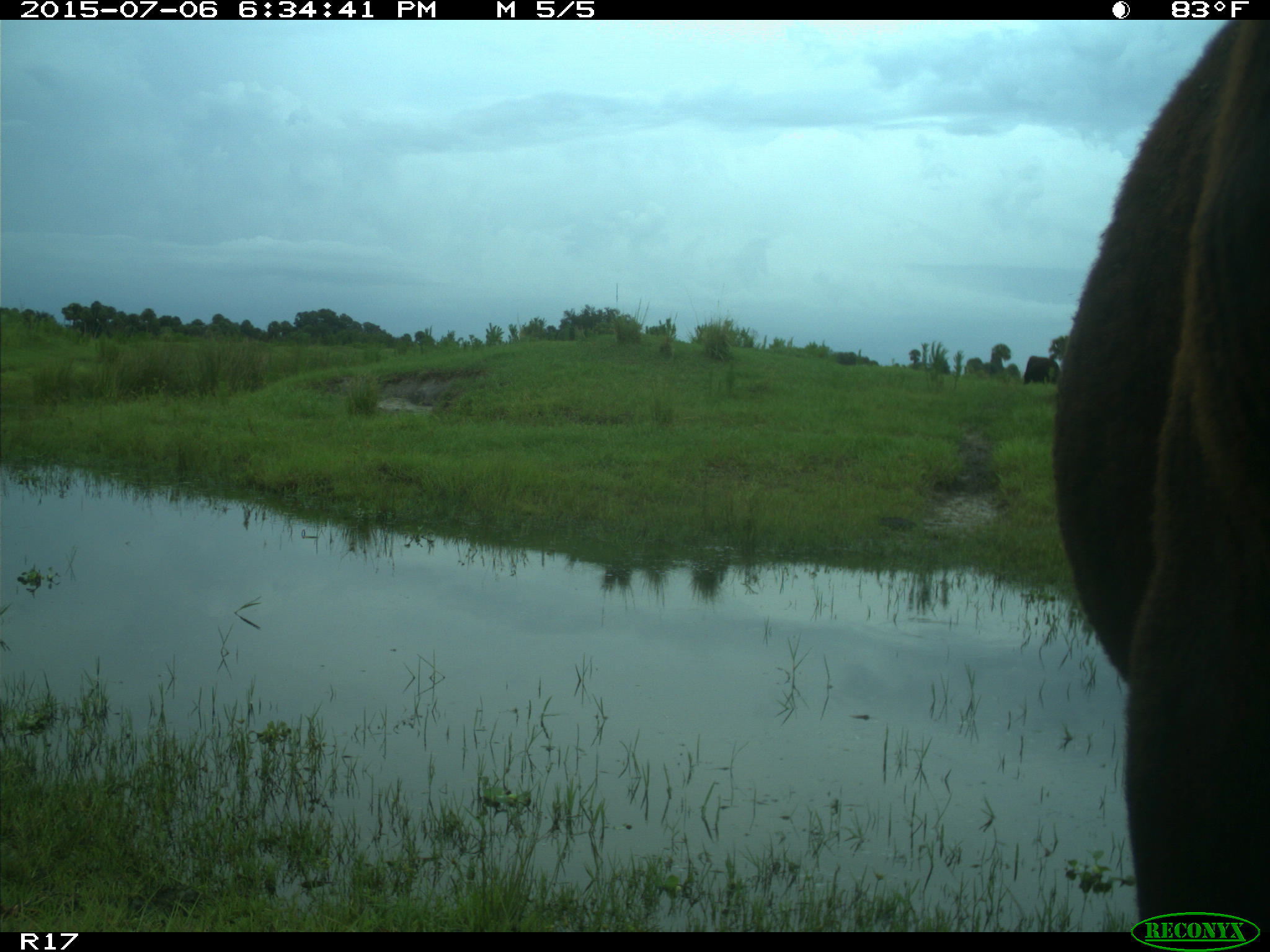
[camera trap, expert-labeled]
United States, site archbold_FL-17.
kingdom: Animalia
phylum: Chordata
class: Mammalia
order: Artiodactyla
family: Bovidae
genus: Bos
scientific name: Bos taurus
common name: domestic cow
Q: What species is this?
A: Bos taurus (domestic cow).